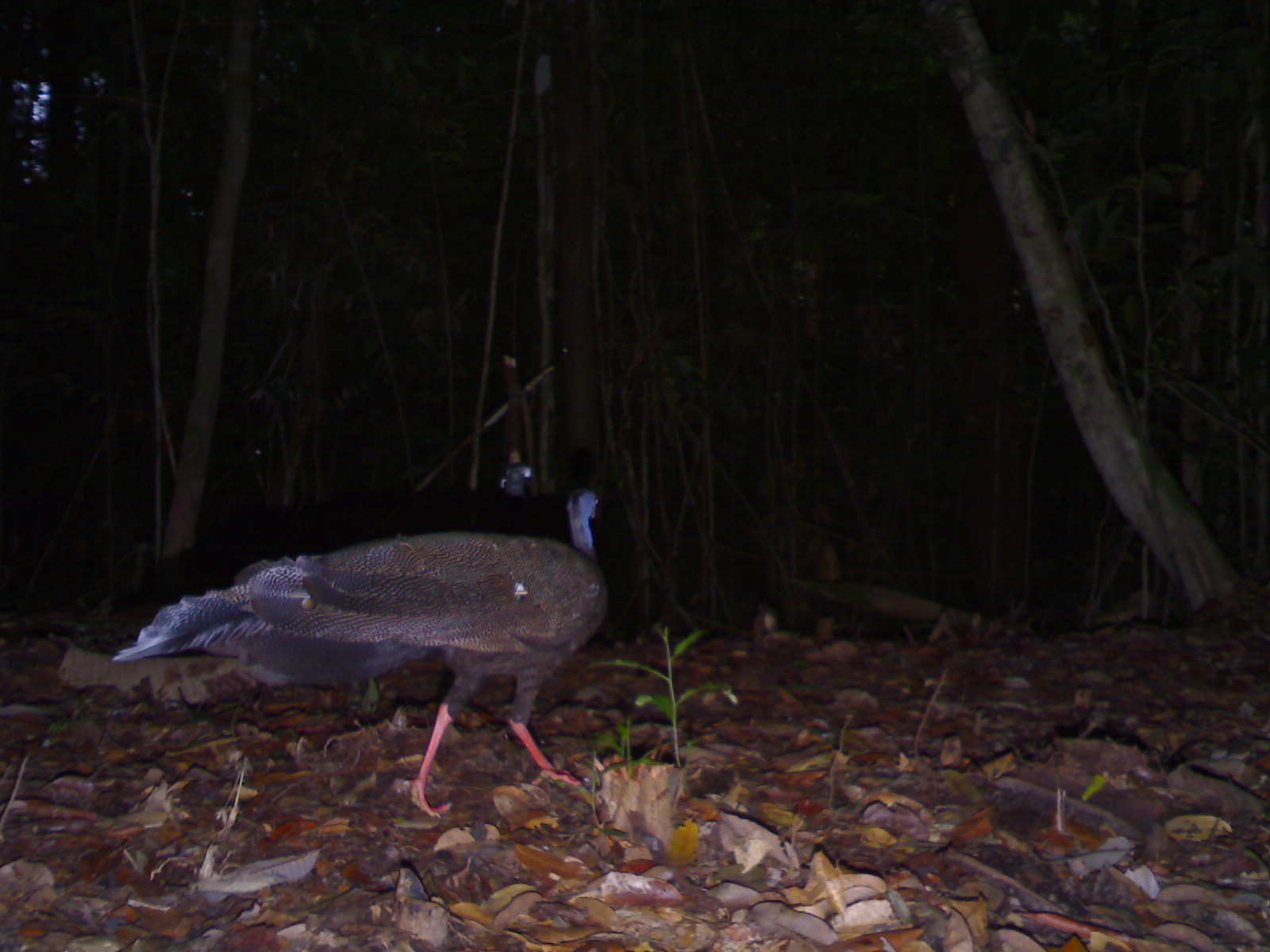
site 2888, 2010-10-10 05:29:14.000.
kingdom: Animalia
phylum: Chordata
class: Aves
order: Galliformes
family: Phasianidae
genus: Argusianus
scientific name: Argusianus argus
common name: great argus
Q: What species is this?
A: Argusianus argus (great argus).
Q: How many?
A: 1.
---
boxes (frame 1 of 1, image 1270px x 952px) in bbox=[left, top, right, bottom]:
argusianus argus: bbox=[111, 486, 609, 820]